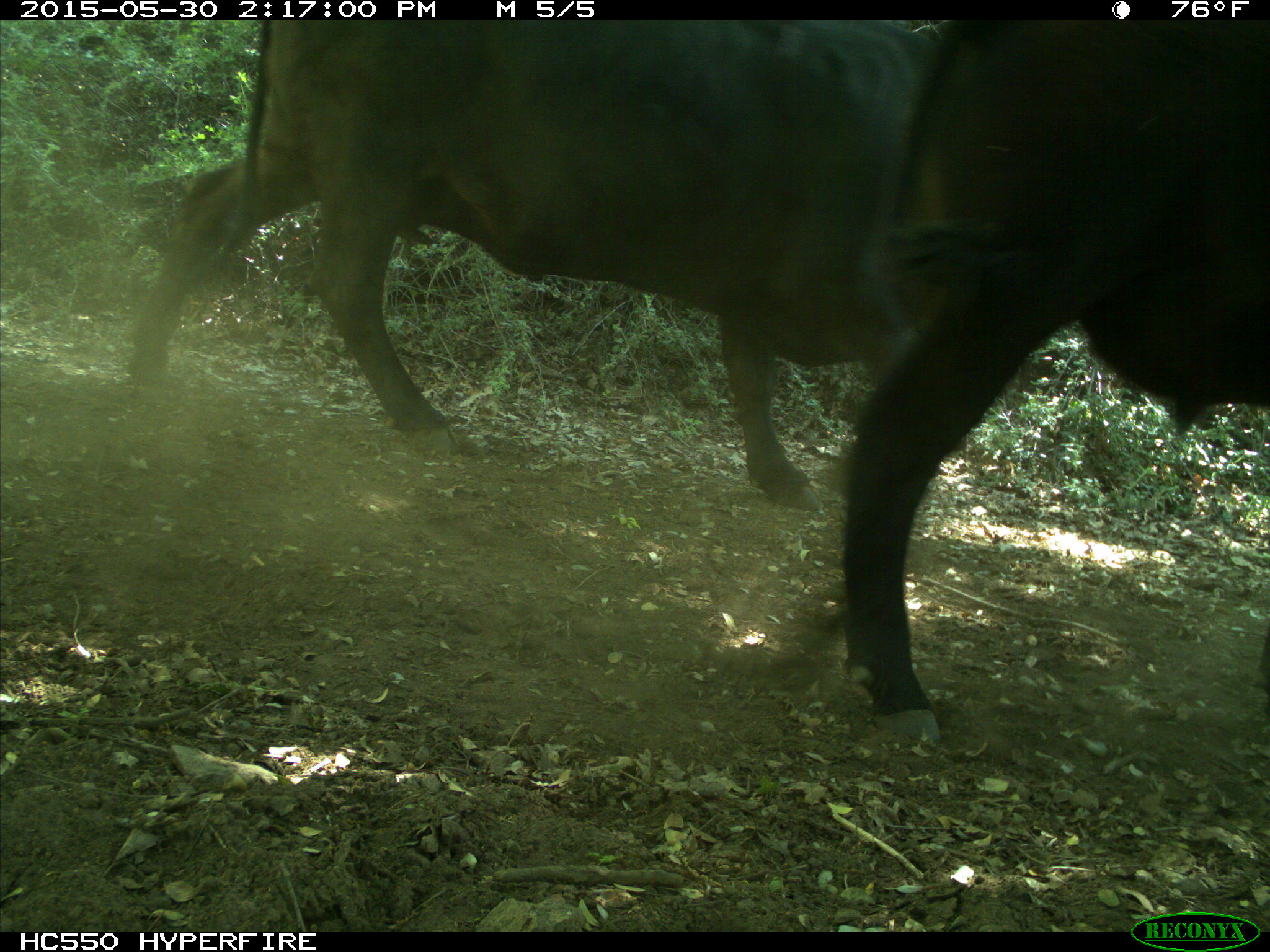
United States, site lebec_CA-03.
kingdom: Animalia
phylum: Chordata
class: Mammalia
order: Artiodactyla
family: Bovidae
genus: Bos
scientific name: Bos taurus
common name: domestic cow